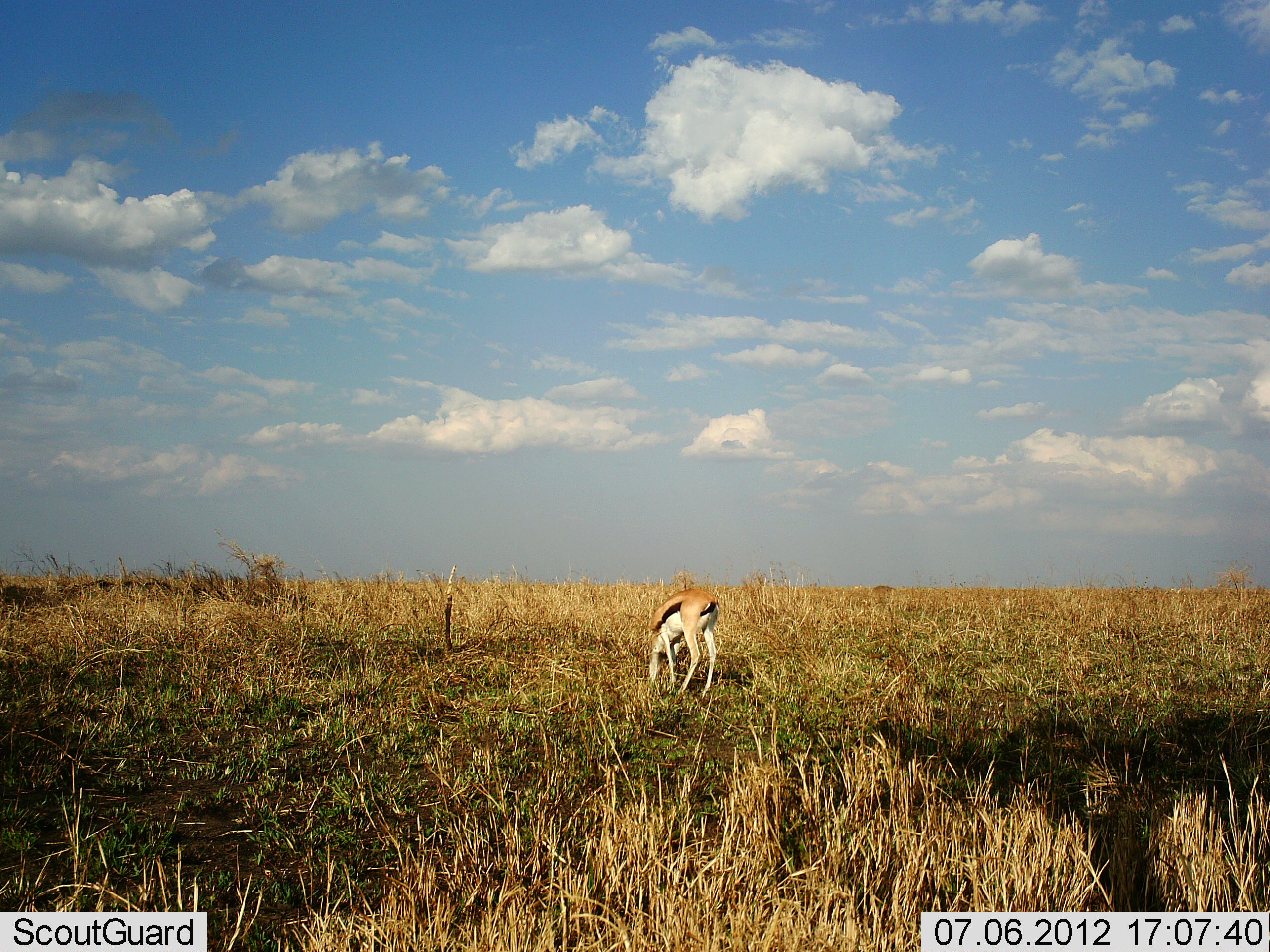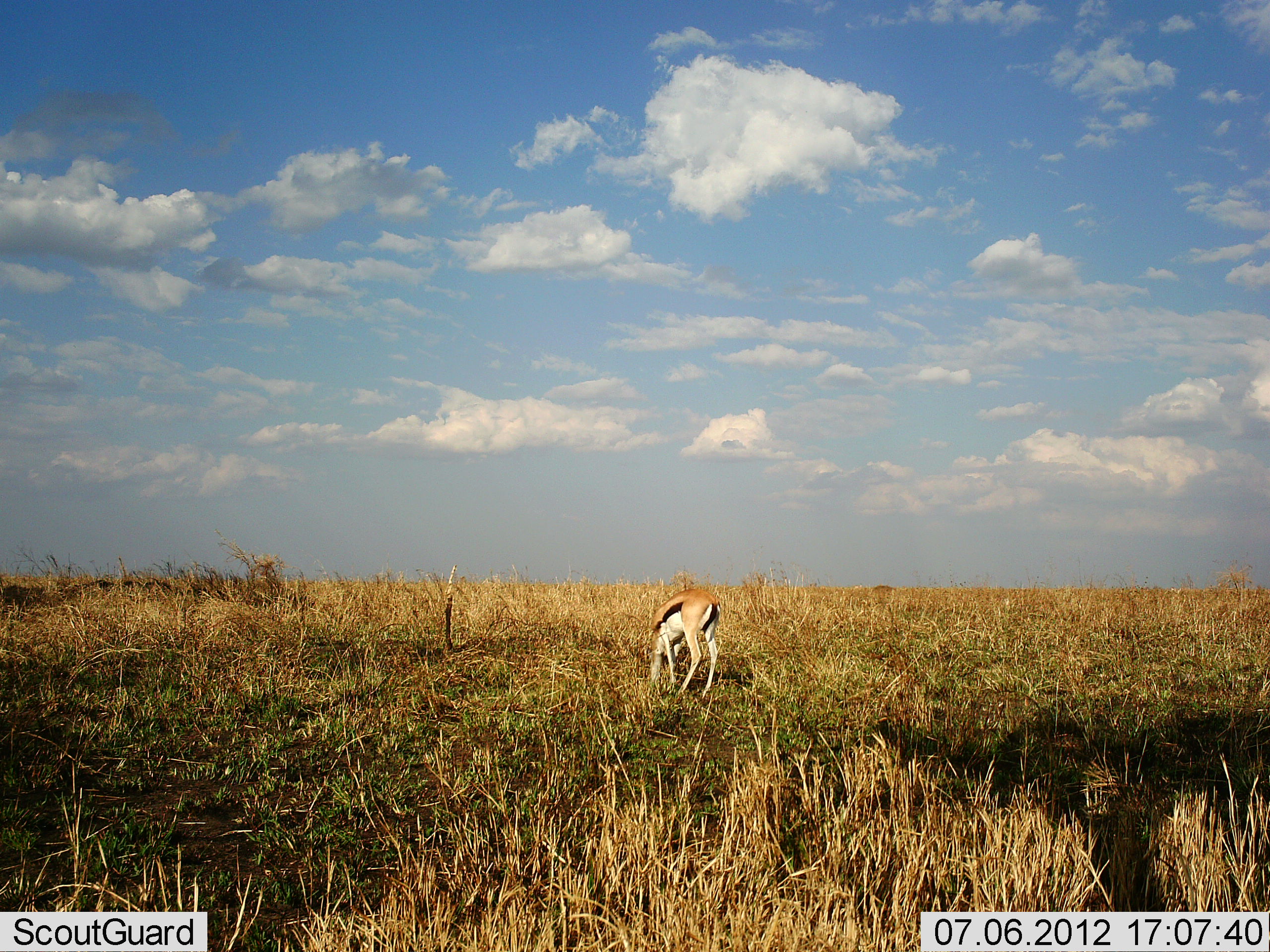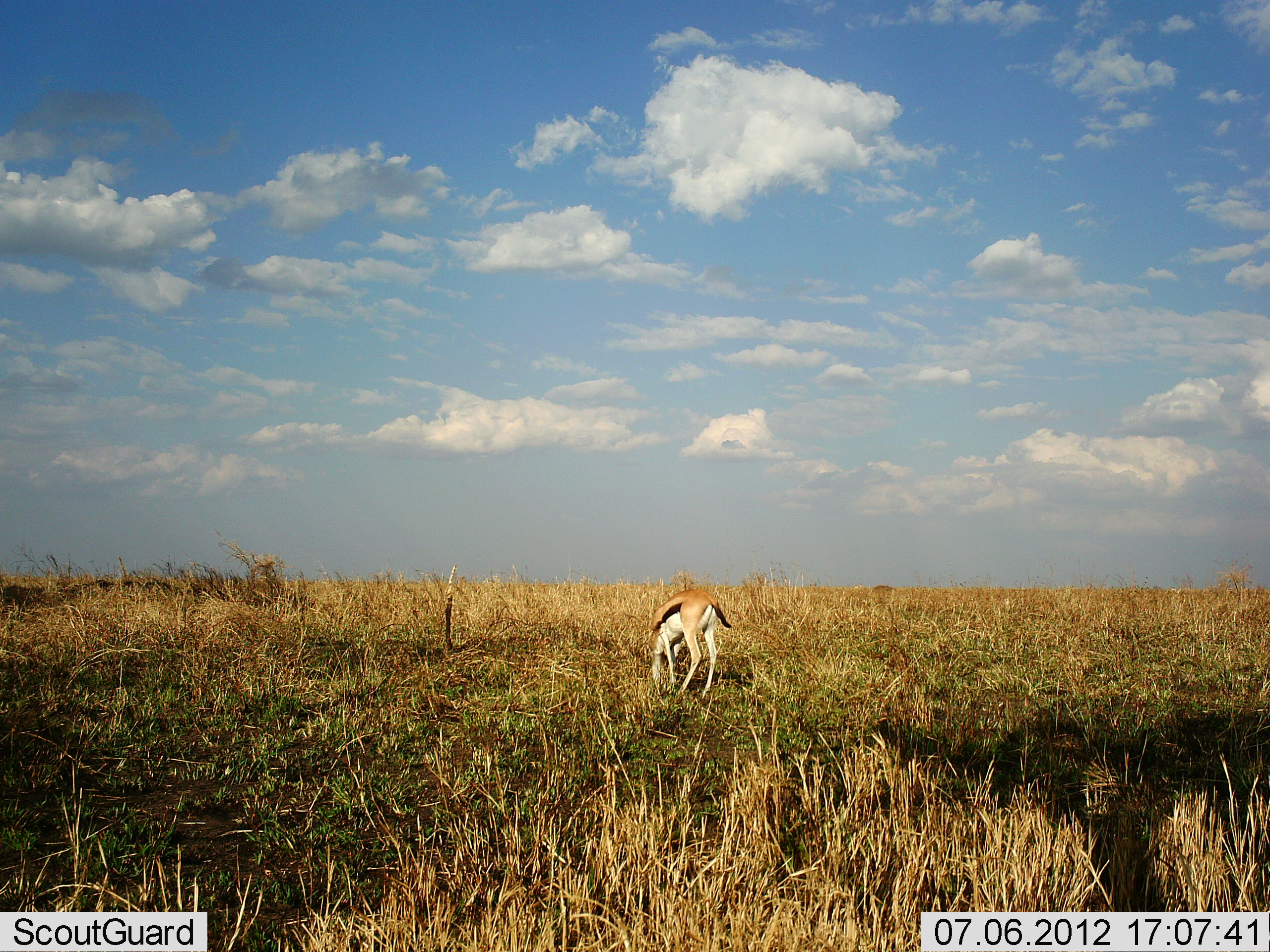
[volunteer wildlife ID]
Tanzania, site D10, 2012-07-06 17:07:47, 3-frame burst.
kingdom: Animalia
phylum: Chordata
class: Mammalia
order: Artiodactyla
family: Bovidae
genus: Eudorcas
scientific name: Eudorcas thomsonii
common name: thomson's gazelle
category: gazellethomsons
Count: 1.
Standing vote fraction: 30%.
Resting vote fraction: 0%.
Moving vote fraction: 10%.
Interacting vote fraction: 0%.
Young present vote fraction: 0%.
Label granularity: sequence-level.